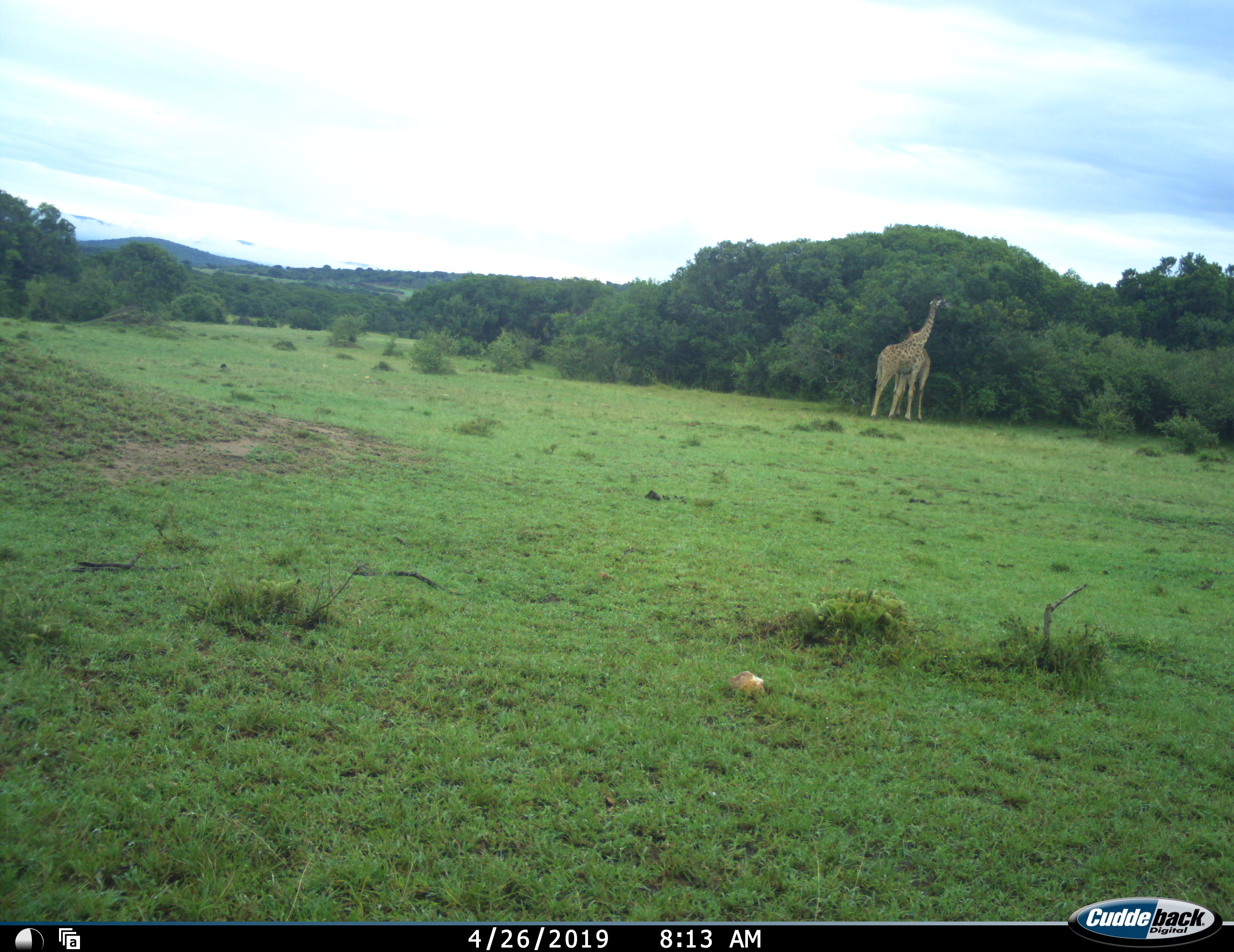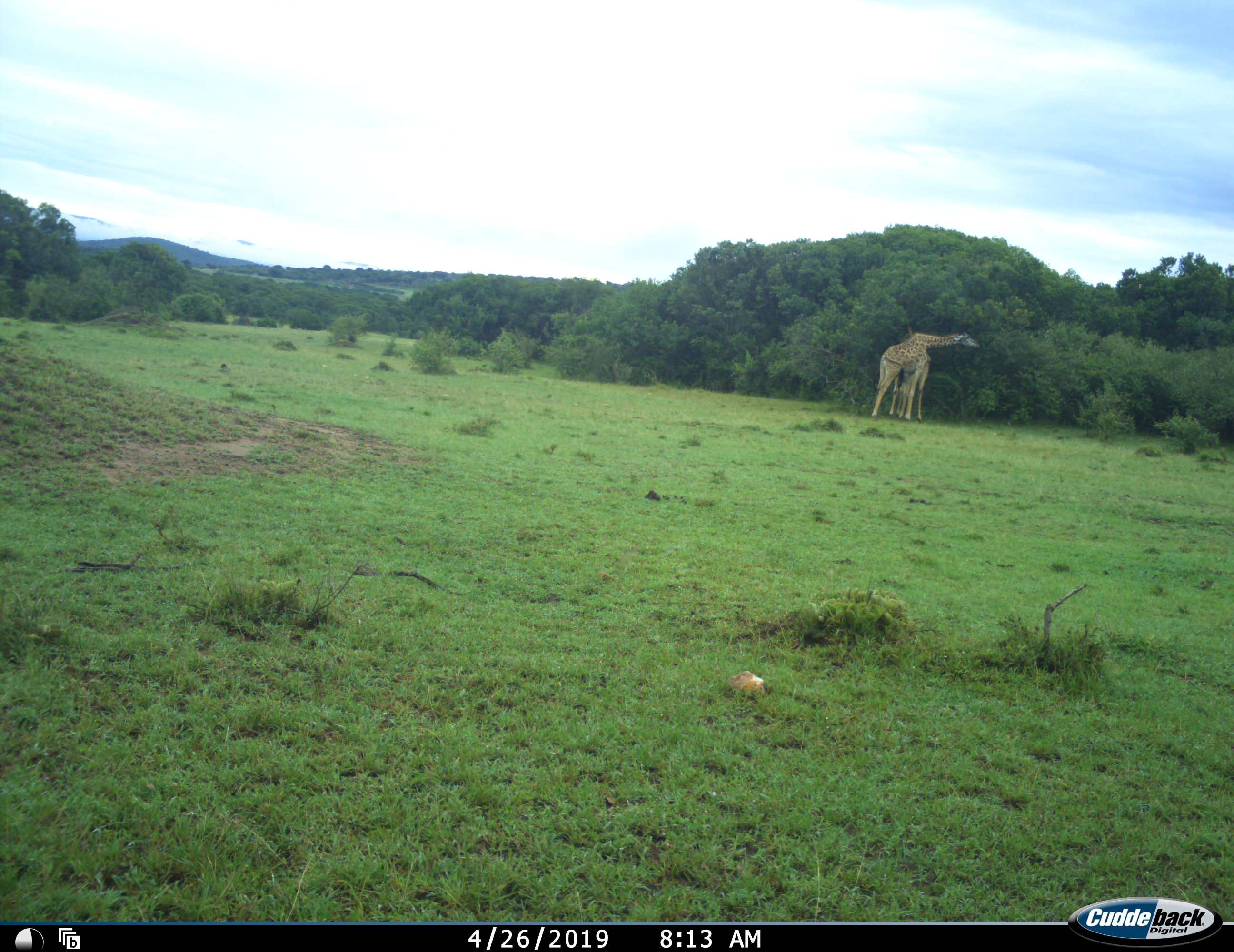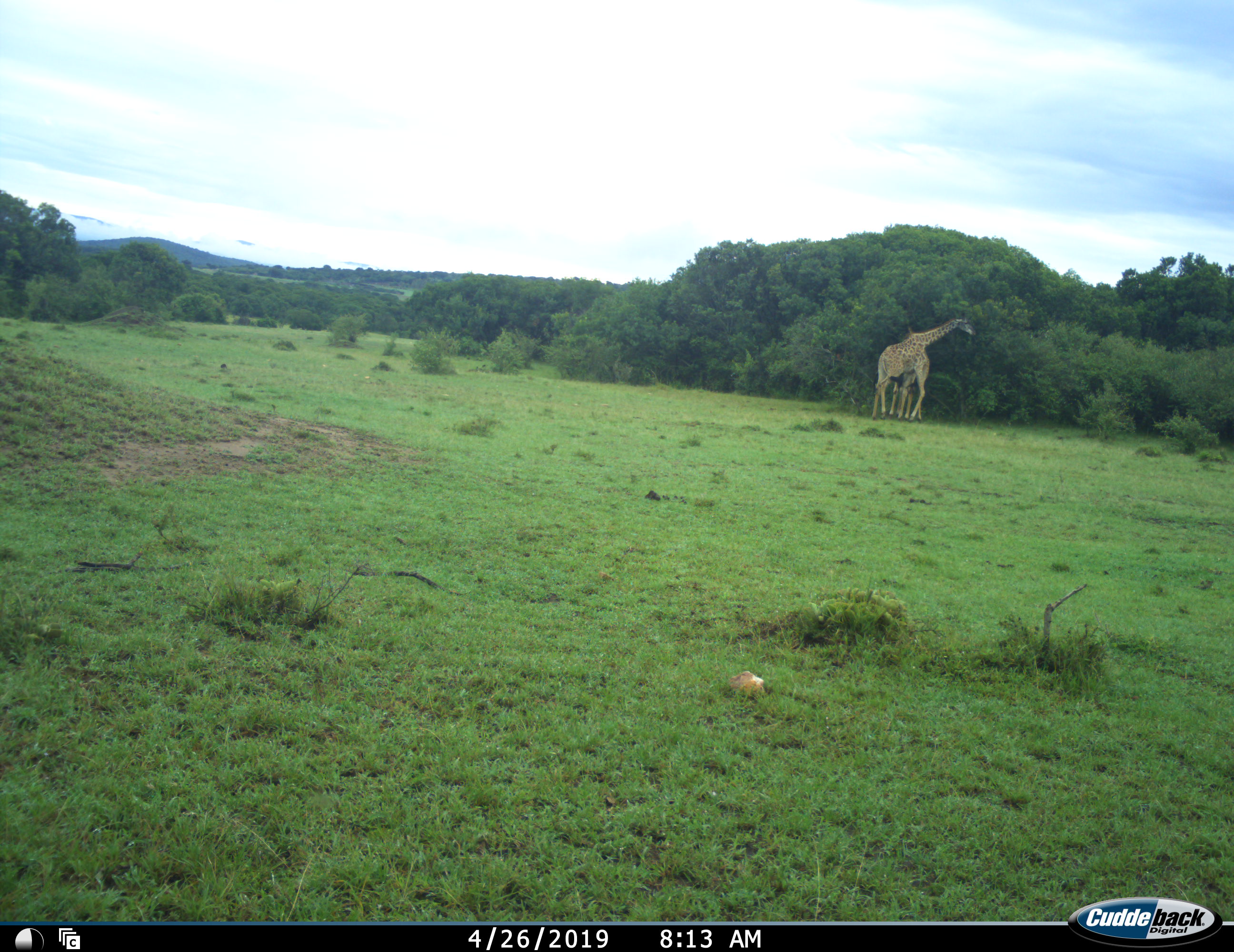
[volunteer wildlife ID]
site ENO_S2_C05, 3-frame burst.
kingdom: Animalia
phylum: Chordata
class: Mammalia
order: Artiodactyla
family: Giraffidae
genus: Giraffa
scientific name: Giraffa camelopardalis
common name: giraffe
Giraffe (Giraffa camelopardalis), count 2. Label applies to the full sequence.